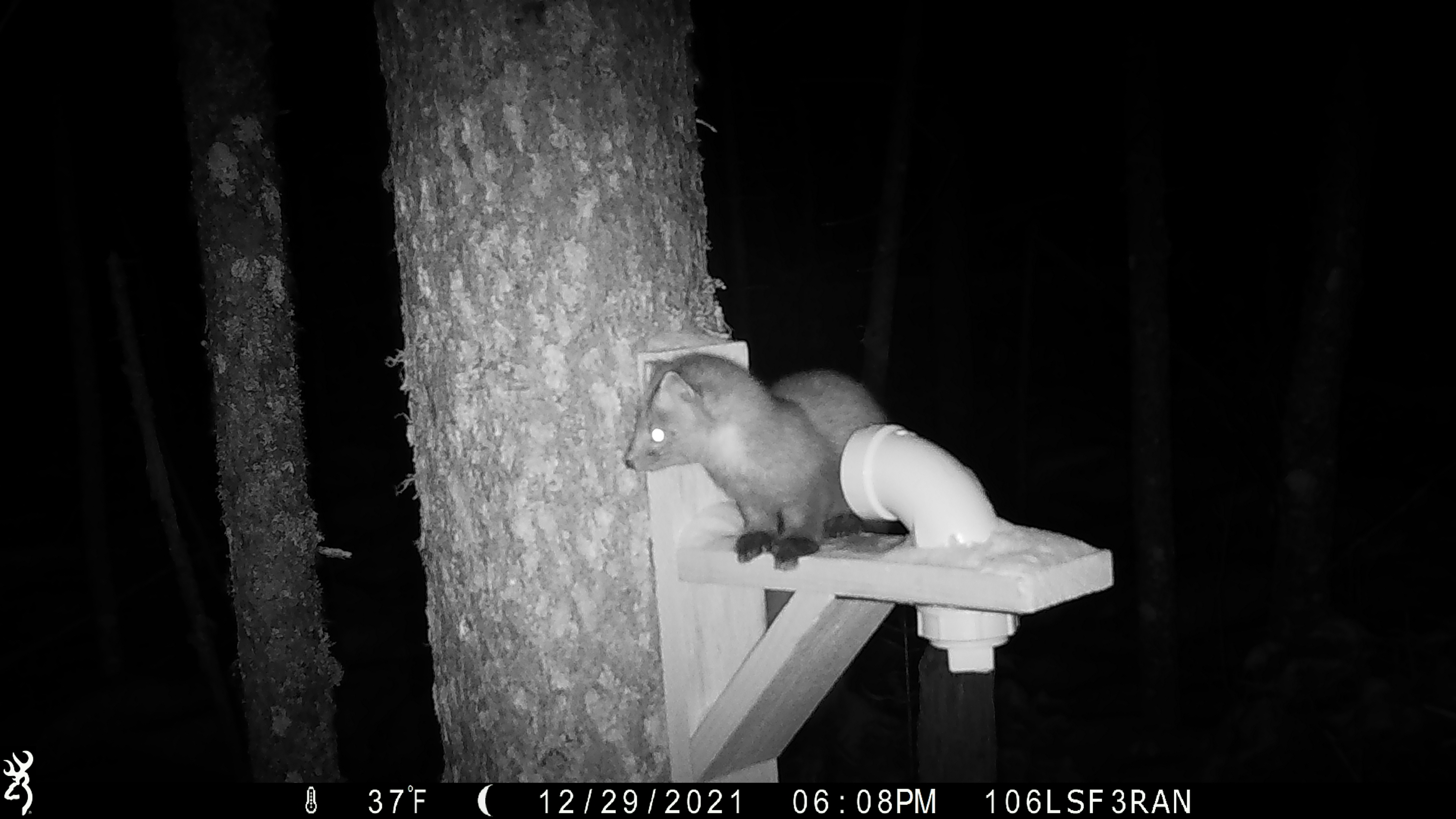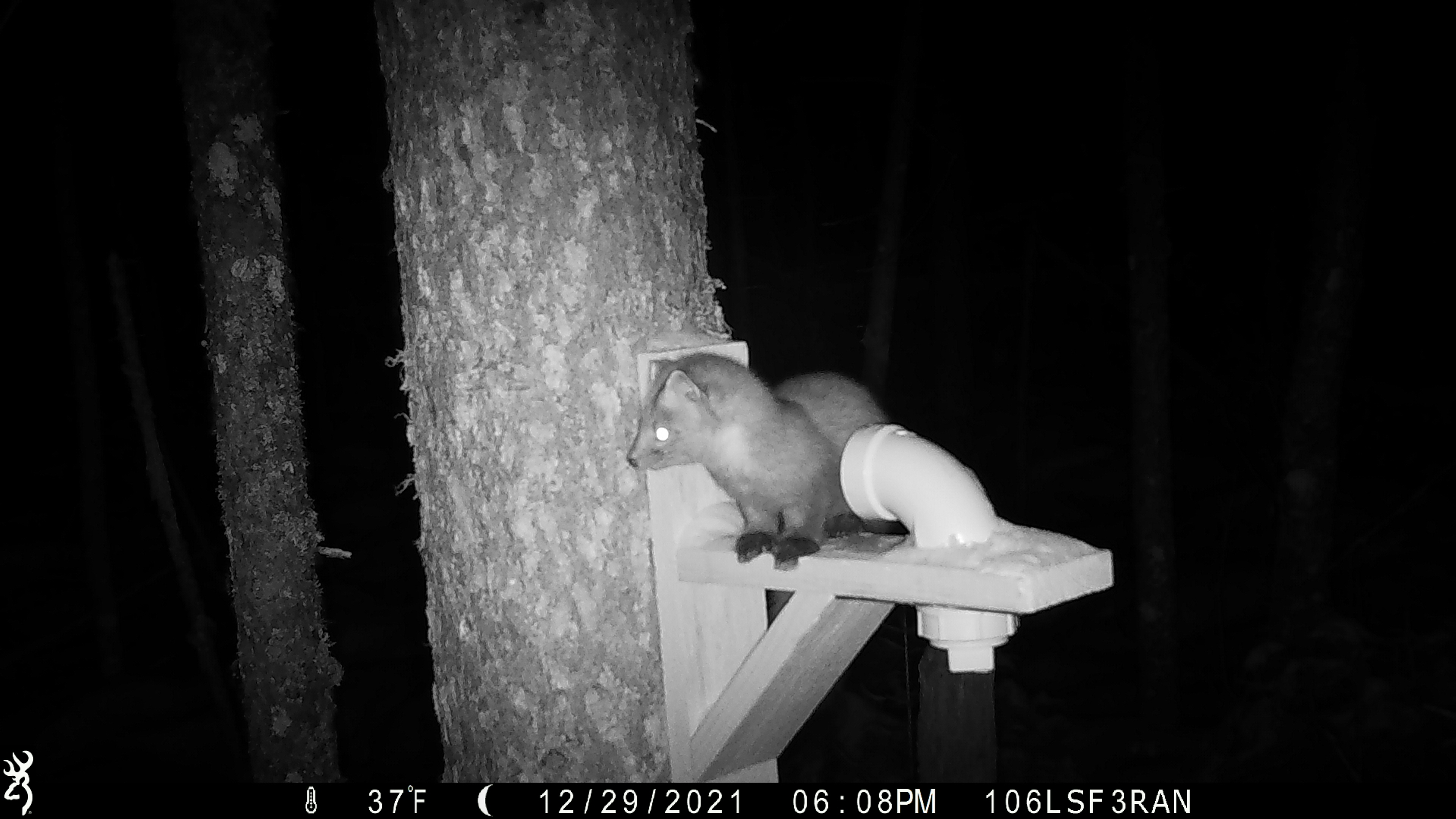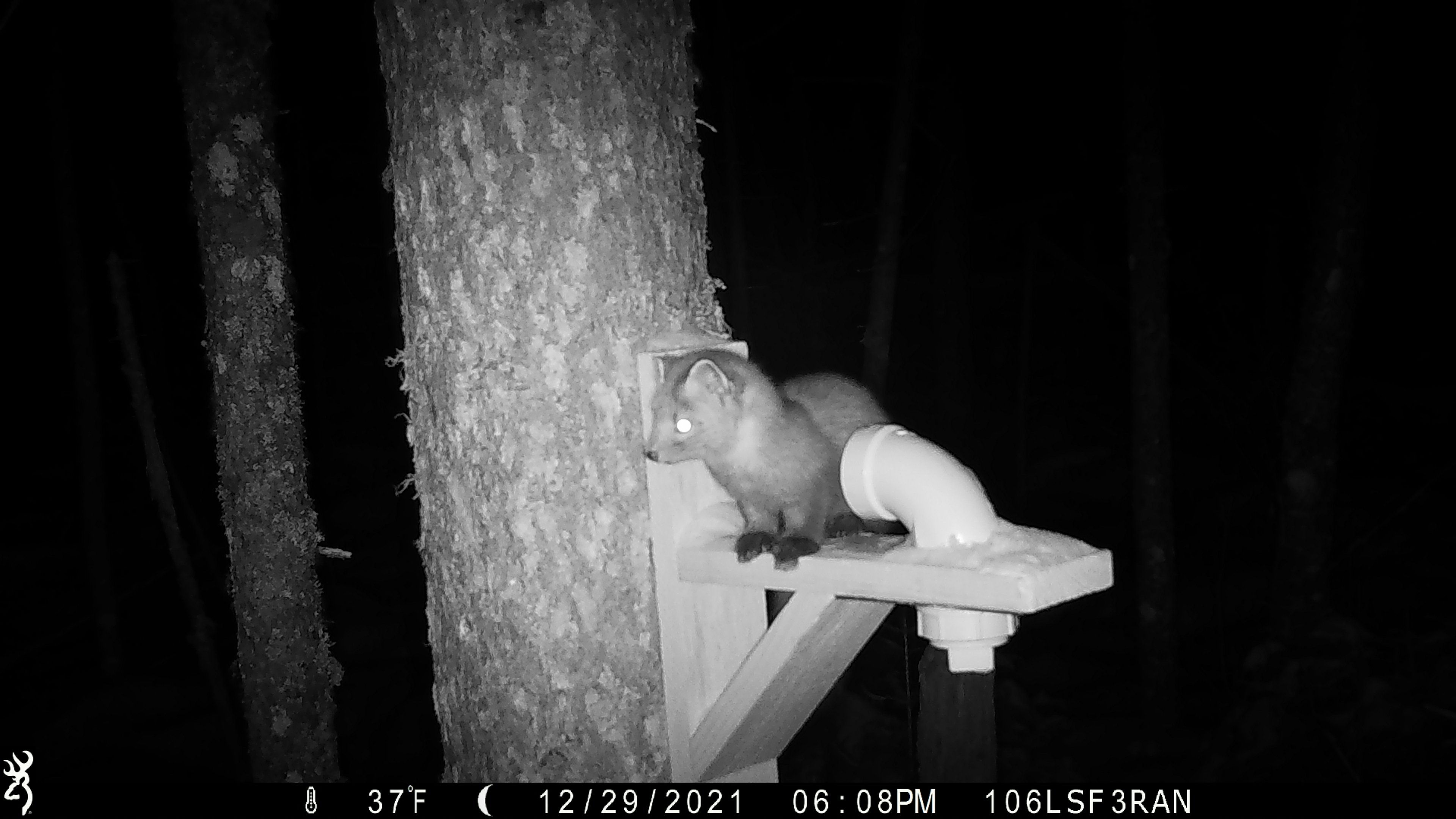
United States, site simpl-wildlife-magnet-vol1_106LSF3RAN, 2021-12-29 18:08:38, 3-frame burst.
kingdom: Animalia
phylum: Chordata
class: Mammalia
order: Carnivora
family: Mustelidae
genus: Martes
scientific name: Martes americana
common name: american marten